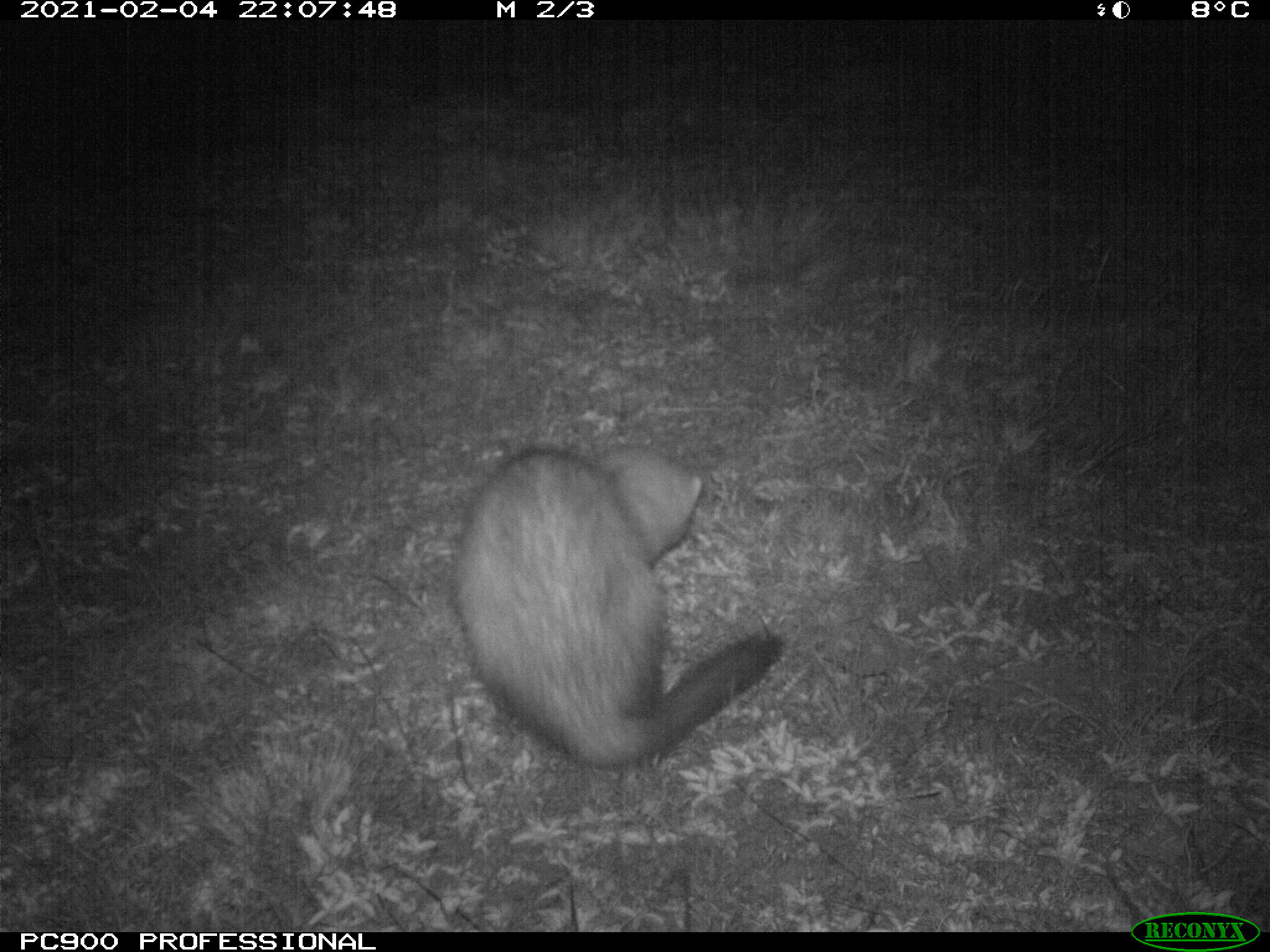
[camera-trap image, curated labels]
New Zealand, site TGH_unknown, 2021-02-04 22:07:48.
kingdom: Animalia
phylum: Chordata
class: Mammalia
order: Carnivora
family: Mustelidae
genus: Mustela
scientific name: Mustela furo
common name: ferret